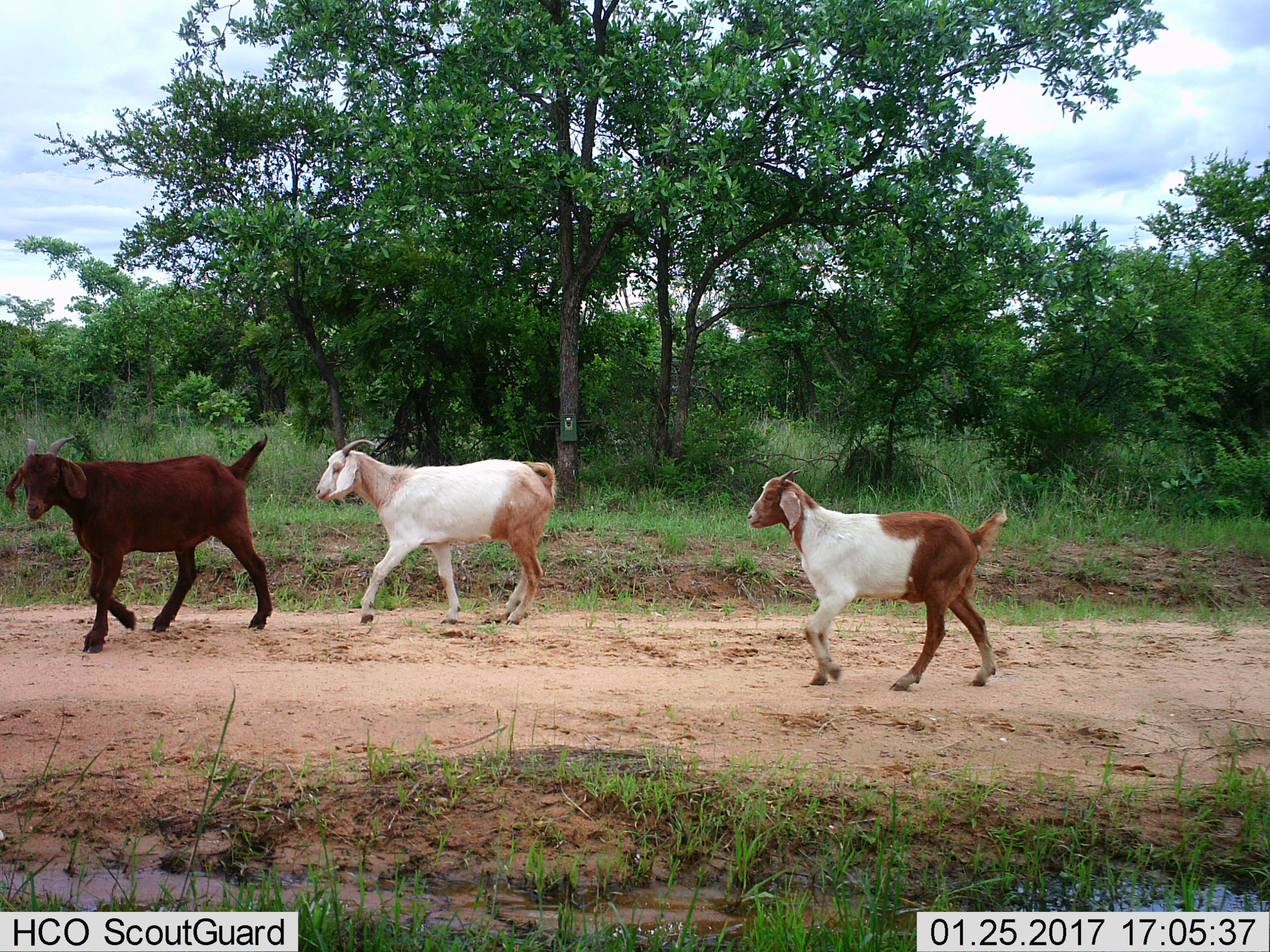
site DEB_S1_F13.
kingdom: Animalia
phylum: Chordata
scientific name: Vertebrata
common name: domestic animal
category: domesticanimal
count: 3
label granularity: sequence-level